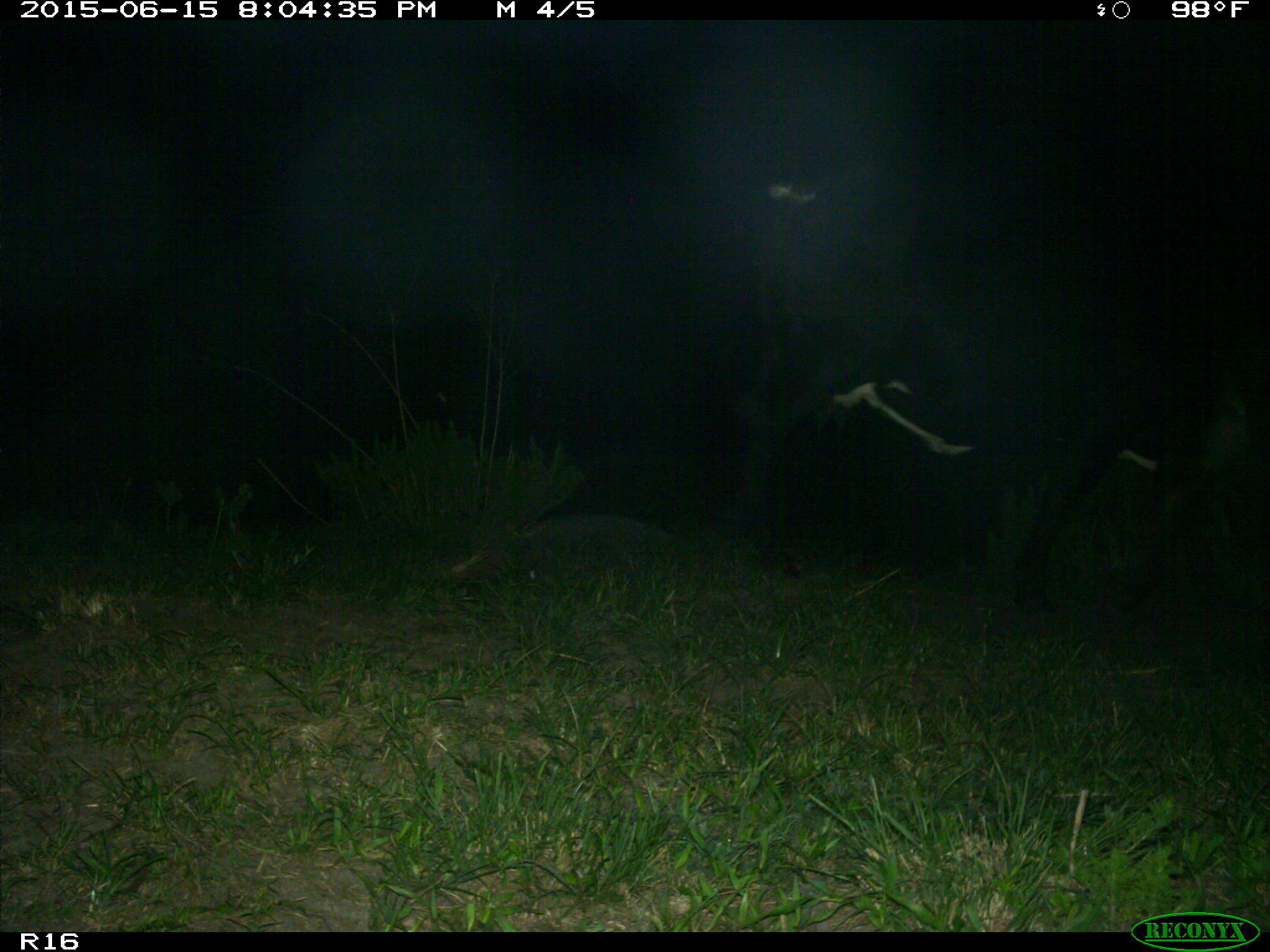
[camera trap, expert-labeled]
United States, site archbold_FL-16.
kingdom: Animalia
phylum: Chordata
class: Mammalia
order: Artiodactyla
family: Bovidae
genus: Bos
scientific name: Bos taurus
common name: domestic cow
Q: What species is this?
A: Bos taurus (domestic cow).